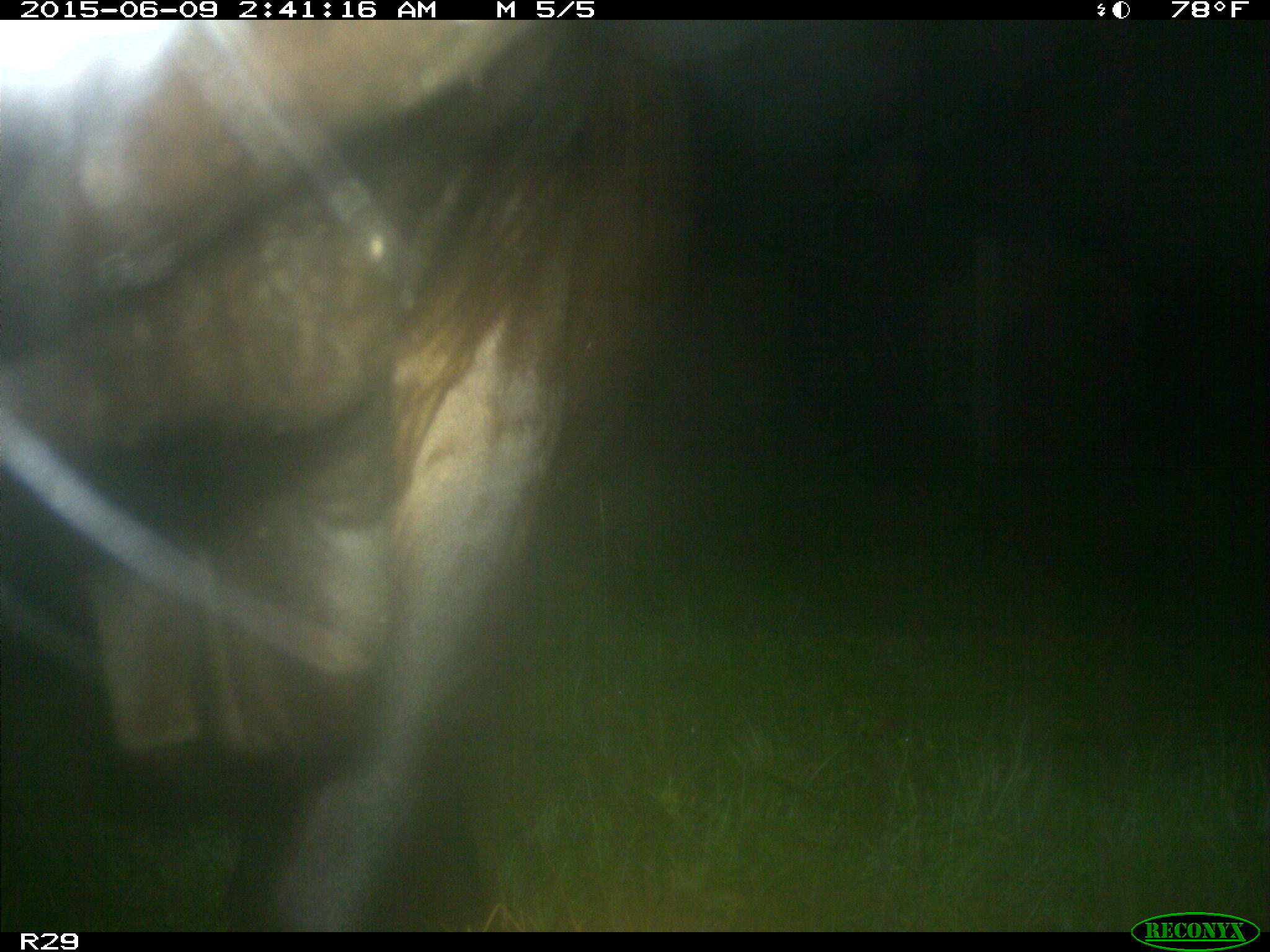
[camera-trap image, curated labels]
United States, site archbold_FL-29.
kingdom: Animalia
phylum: Chordata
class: Mammalia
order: Artiodactyla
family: Bovidae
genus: Bos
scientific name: Bos taurus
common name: domestic cow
Bos taurus (domestic cow).